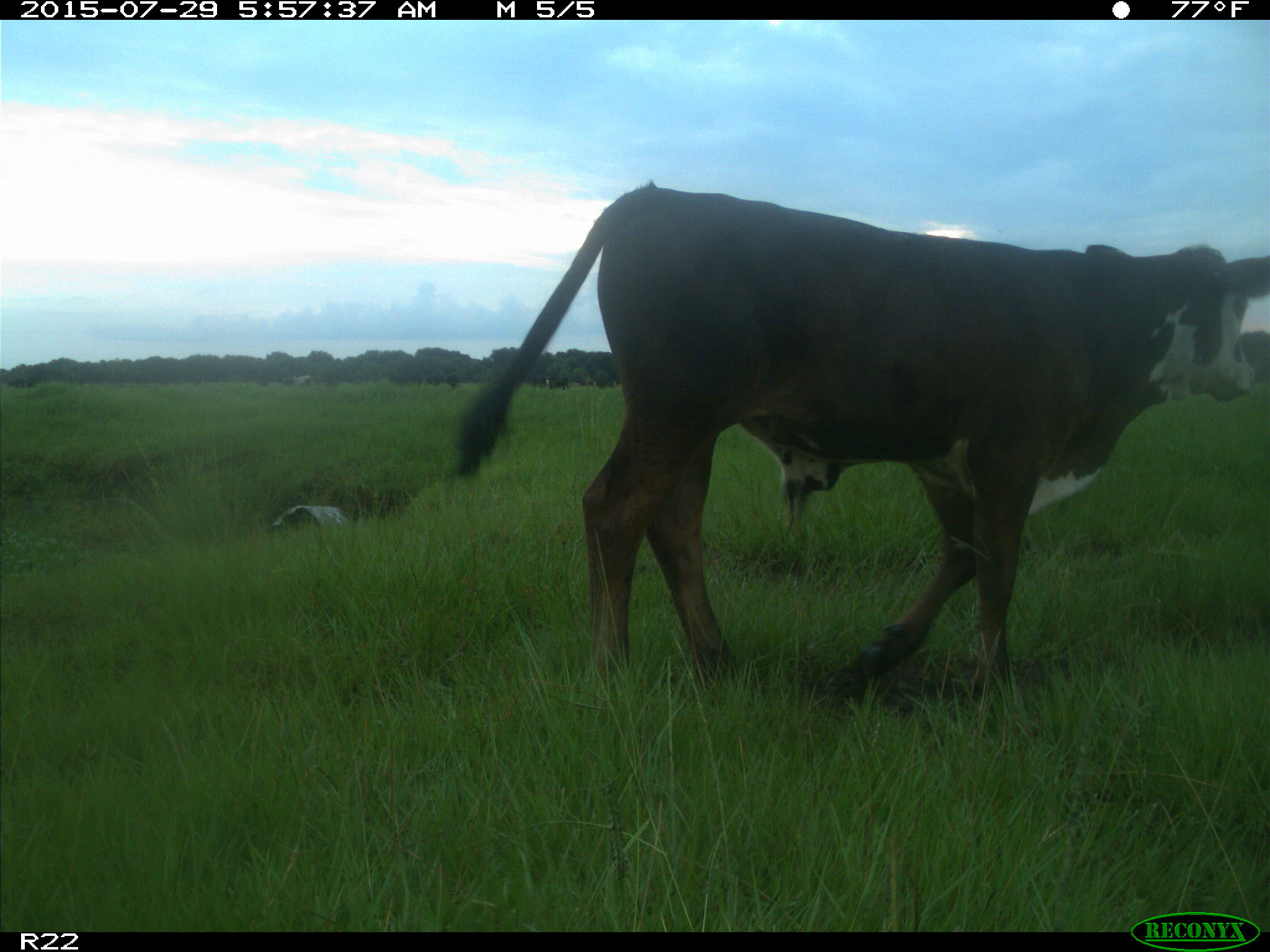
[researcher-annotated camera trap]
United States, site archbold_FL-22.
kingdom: Animalia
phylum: Chordata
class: Mammalia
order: Artiodactyla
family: Bovidae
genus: Bos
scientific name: Bos taurus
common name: domestic cow